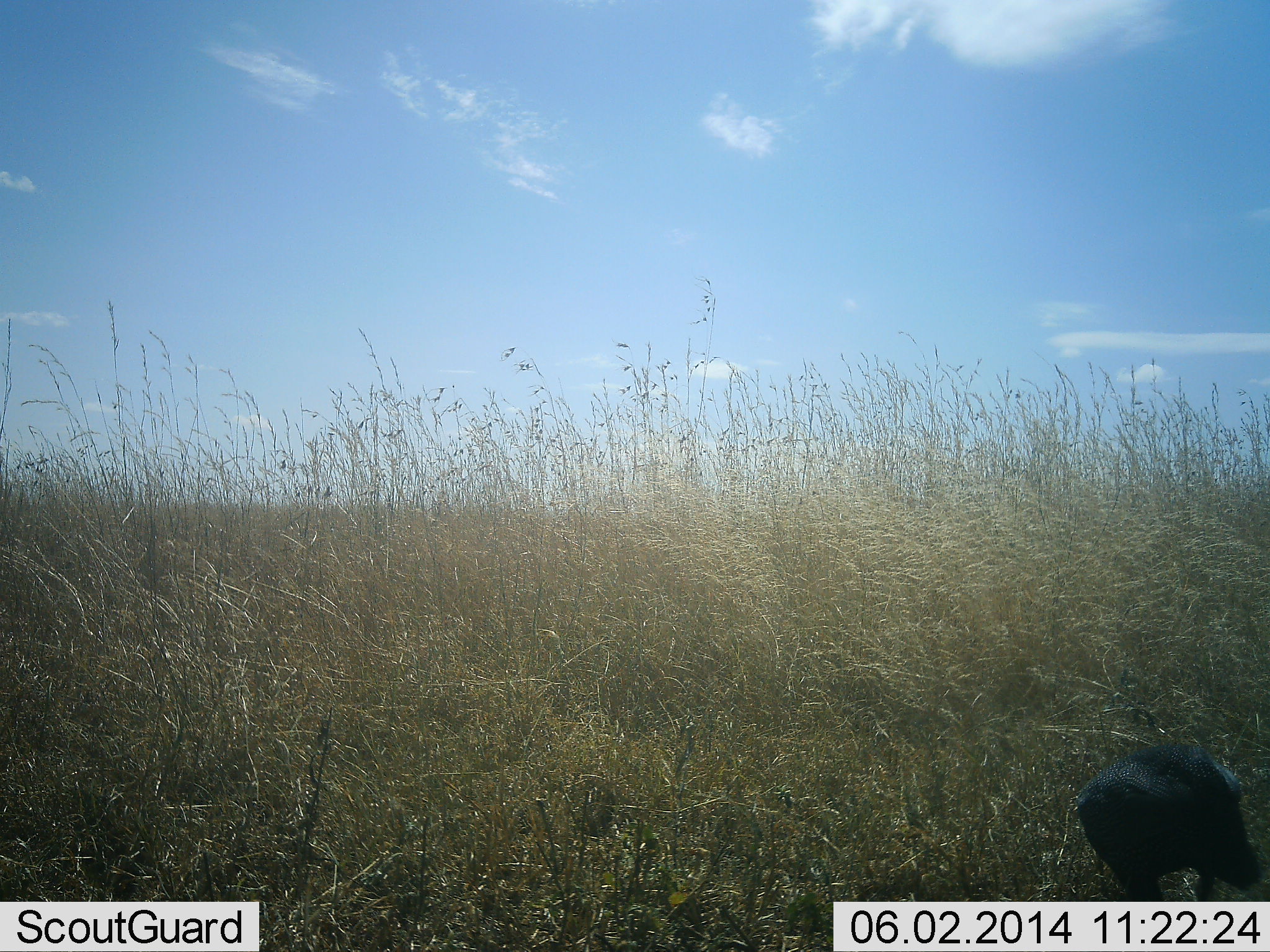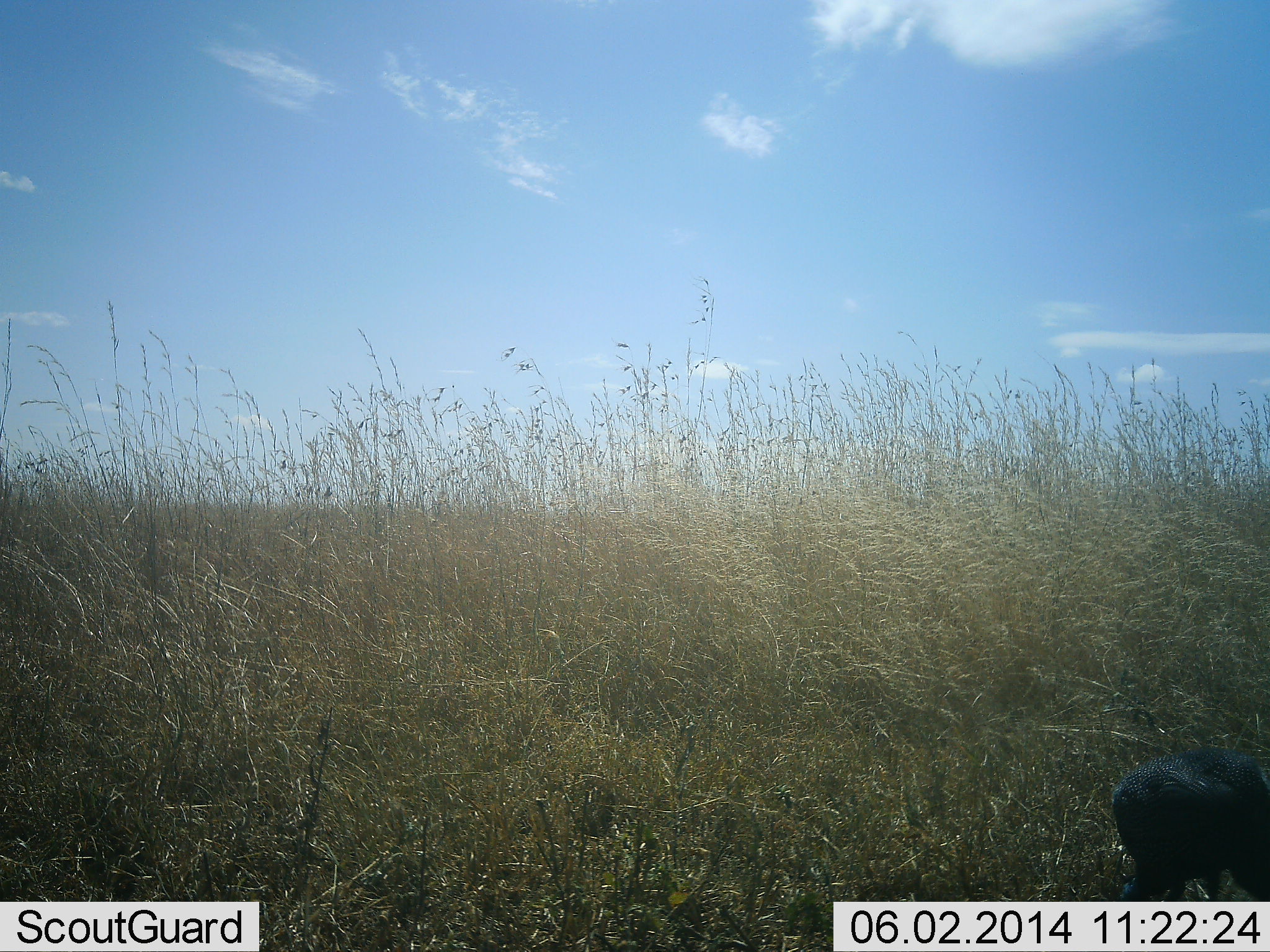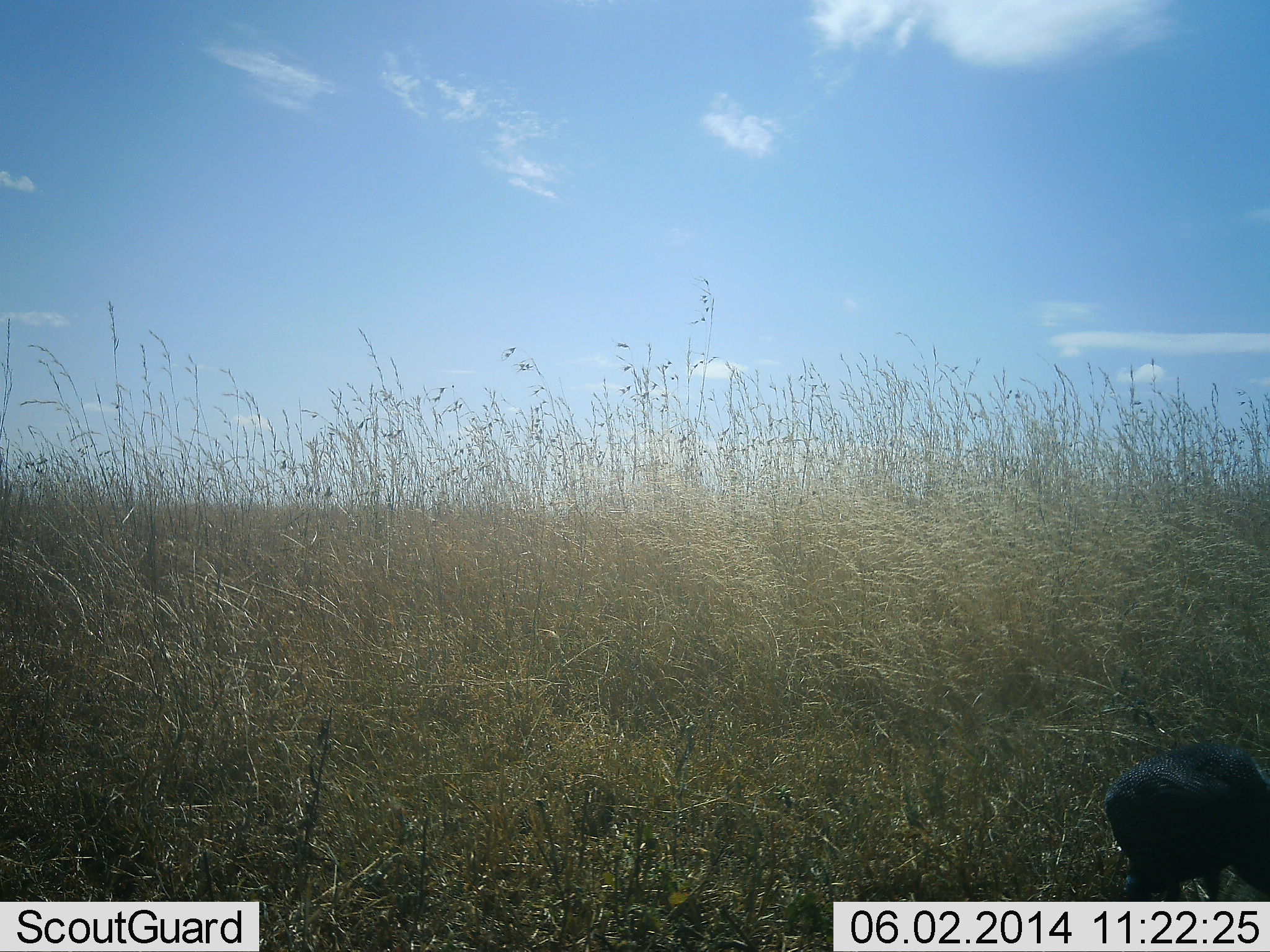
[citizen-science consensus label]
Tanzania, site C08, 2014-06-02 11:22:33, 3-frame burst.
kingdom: Animalia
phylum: Chordata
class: Aves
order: Galliformes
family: Numididae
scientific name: Numididae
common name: guinea fowl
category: guineafowl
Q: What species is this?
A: Guineafowl (guinea fowl) (Numididae).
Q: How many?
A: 1.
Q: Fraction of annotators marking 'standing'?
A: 62%.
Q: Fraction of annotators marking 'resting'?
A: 0%.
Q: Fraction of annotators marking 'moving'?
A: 0%.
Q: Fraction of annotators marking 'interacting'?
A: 0%.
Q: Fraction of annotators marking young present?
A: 0%.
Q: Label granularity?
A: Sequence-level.